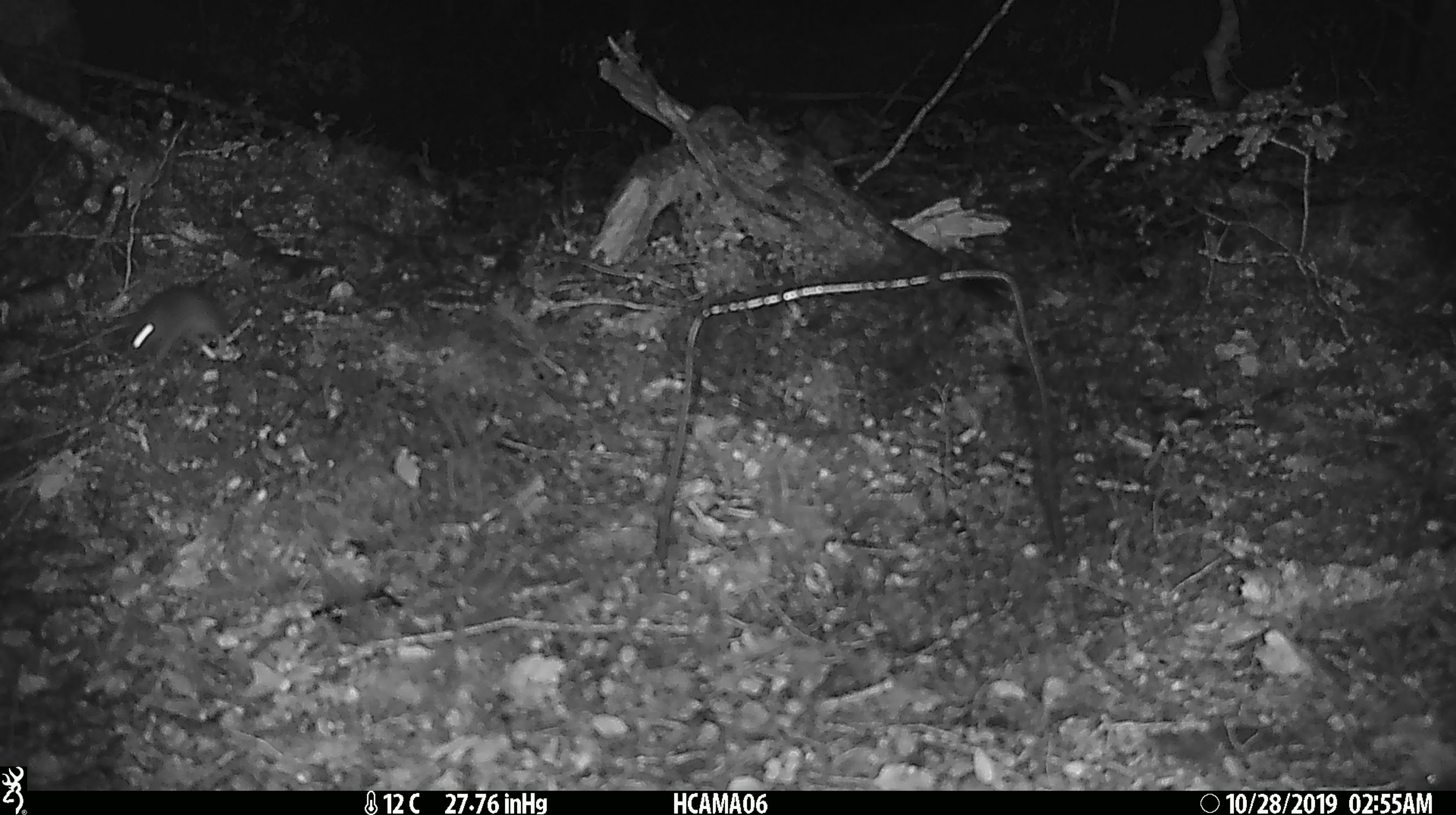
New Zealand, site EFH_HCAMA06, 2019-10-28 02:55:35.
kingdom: Animalia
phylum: Chordata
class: Mammalia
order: Rodentia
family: Muridae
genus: Mus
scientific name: Mus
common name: mouse